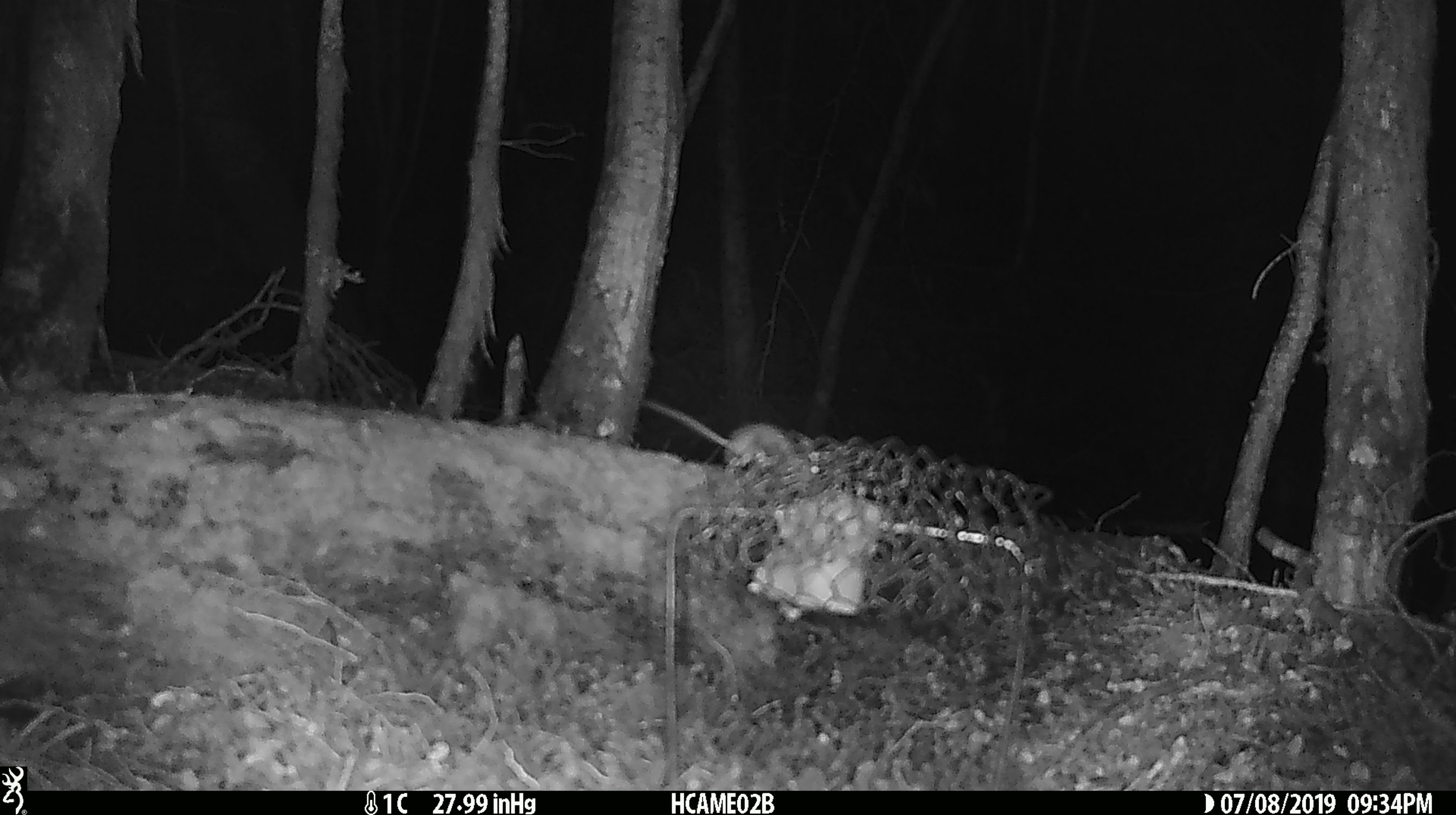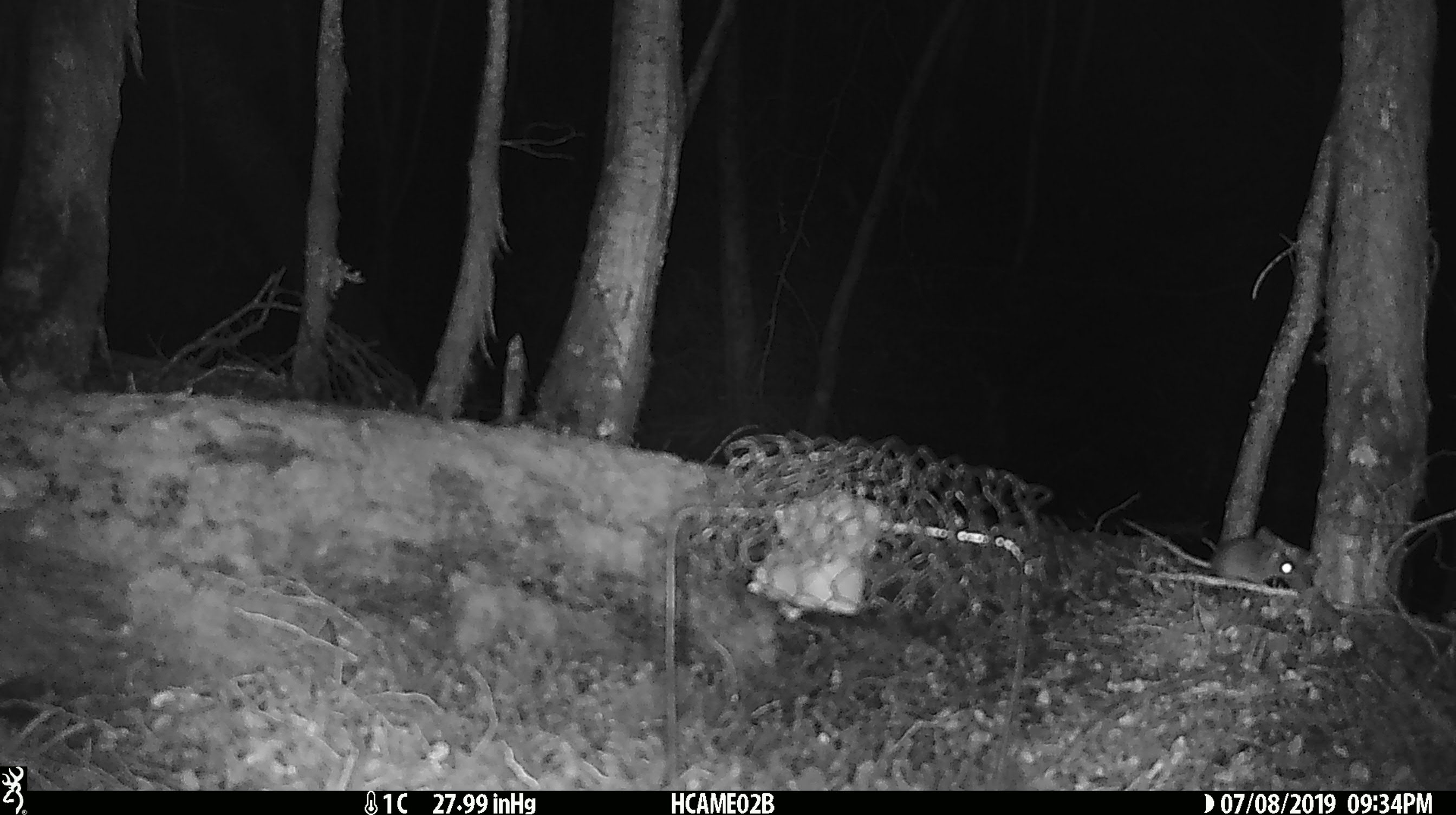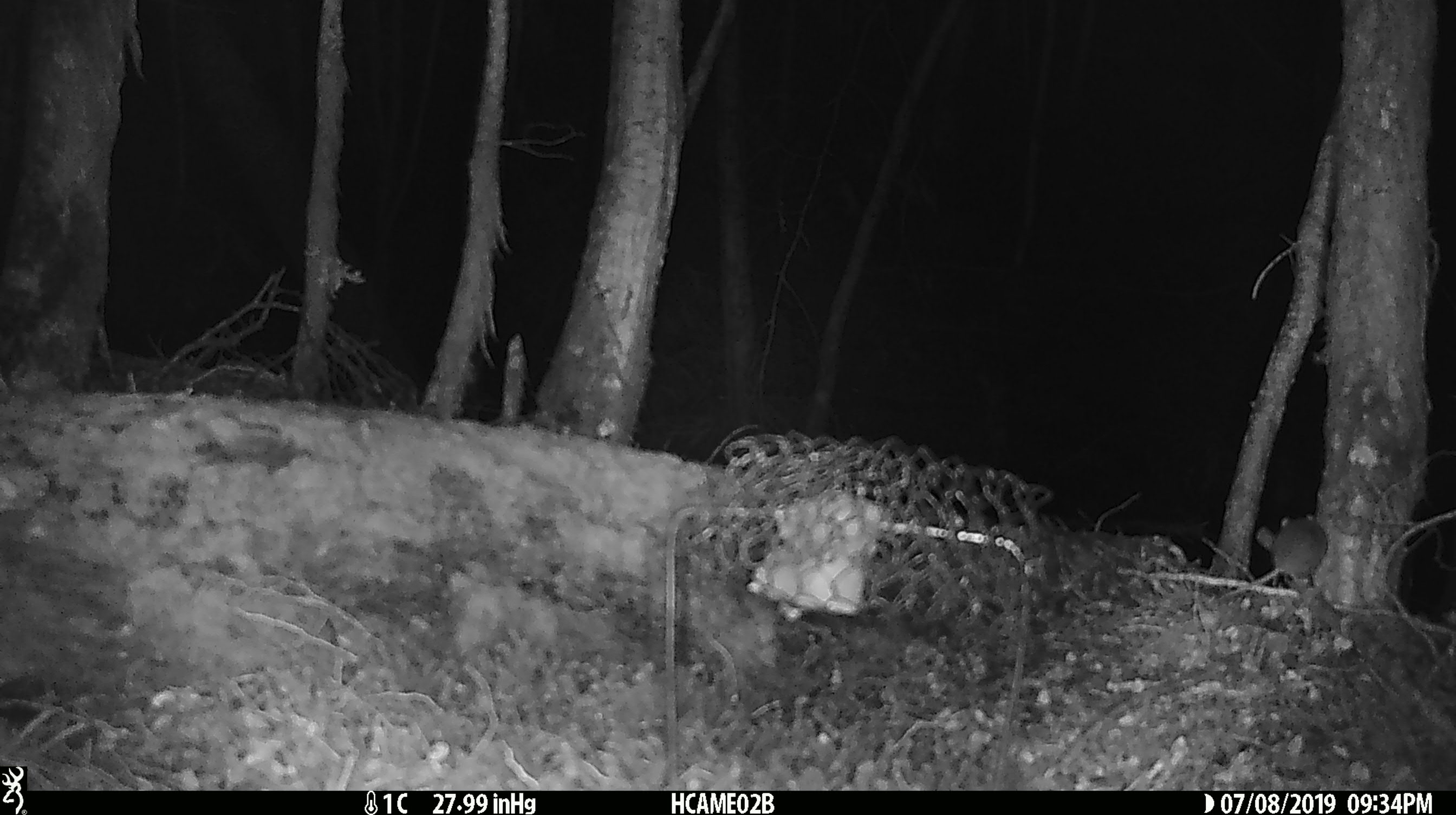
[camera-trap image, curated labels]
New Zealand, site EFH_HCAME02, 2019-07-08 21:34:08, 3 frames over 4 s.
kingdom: Animalia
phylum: Chordata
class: Mammalia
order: Rodentia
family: Muridae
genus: Mus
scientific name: Mus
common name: mouse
Mouse (Mus).